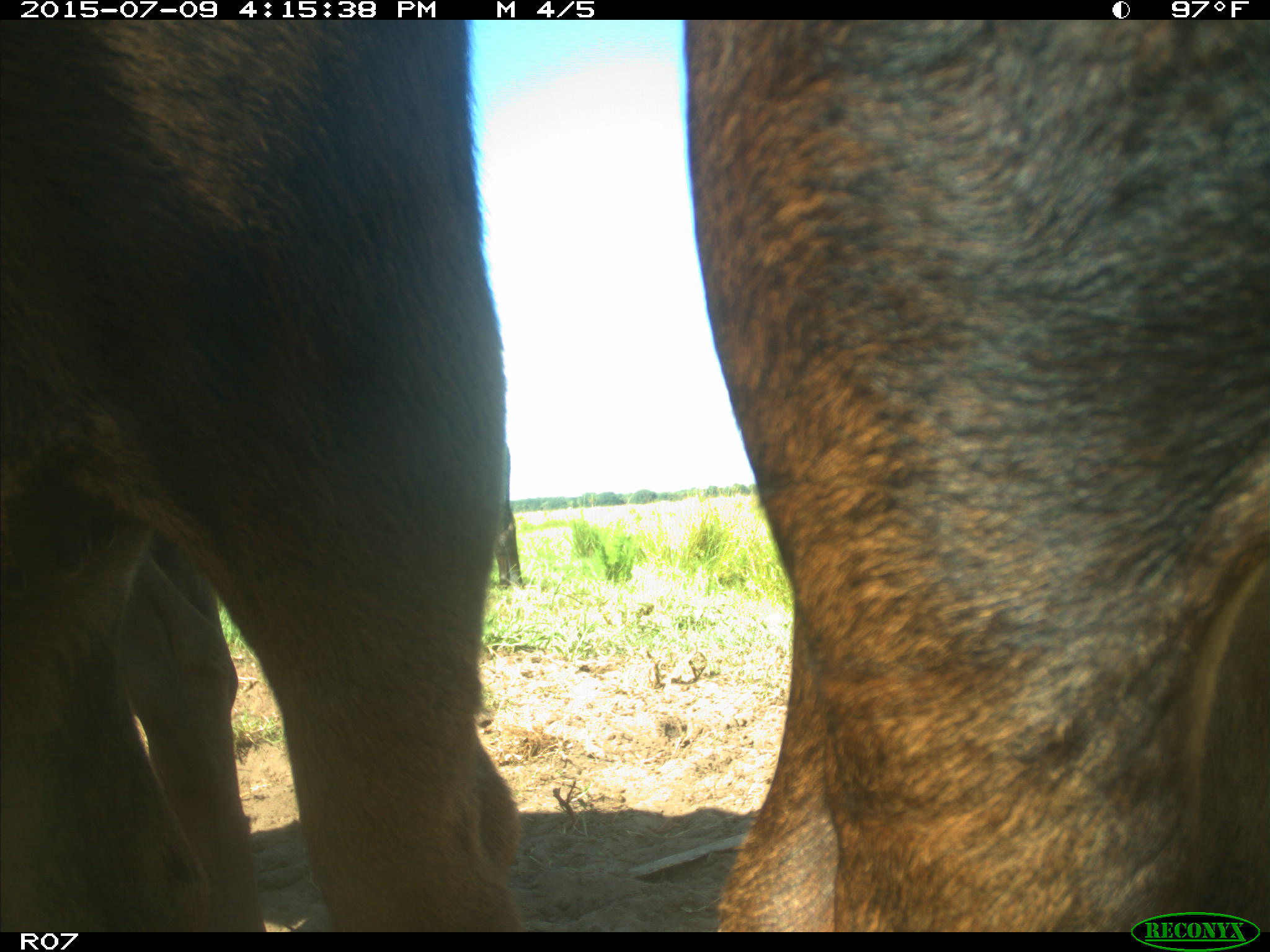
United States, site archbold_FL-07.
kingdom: Animalia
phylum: Chordata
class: Mammalia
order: Artiodactyla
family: Bovidae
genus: Bos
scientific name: Bos taurus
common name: domestic cow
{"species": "Bos taurus (domestic cow)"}